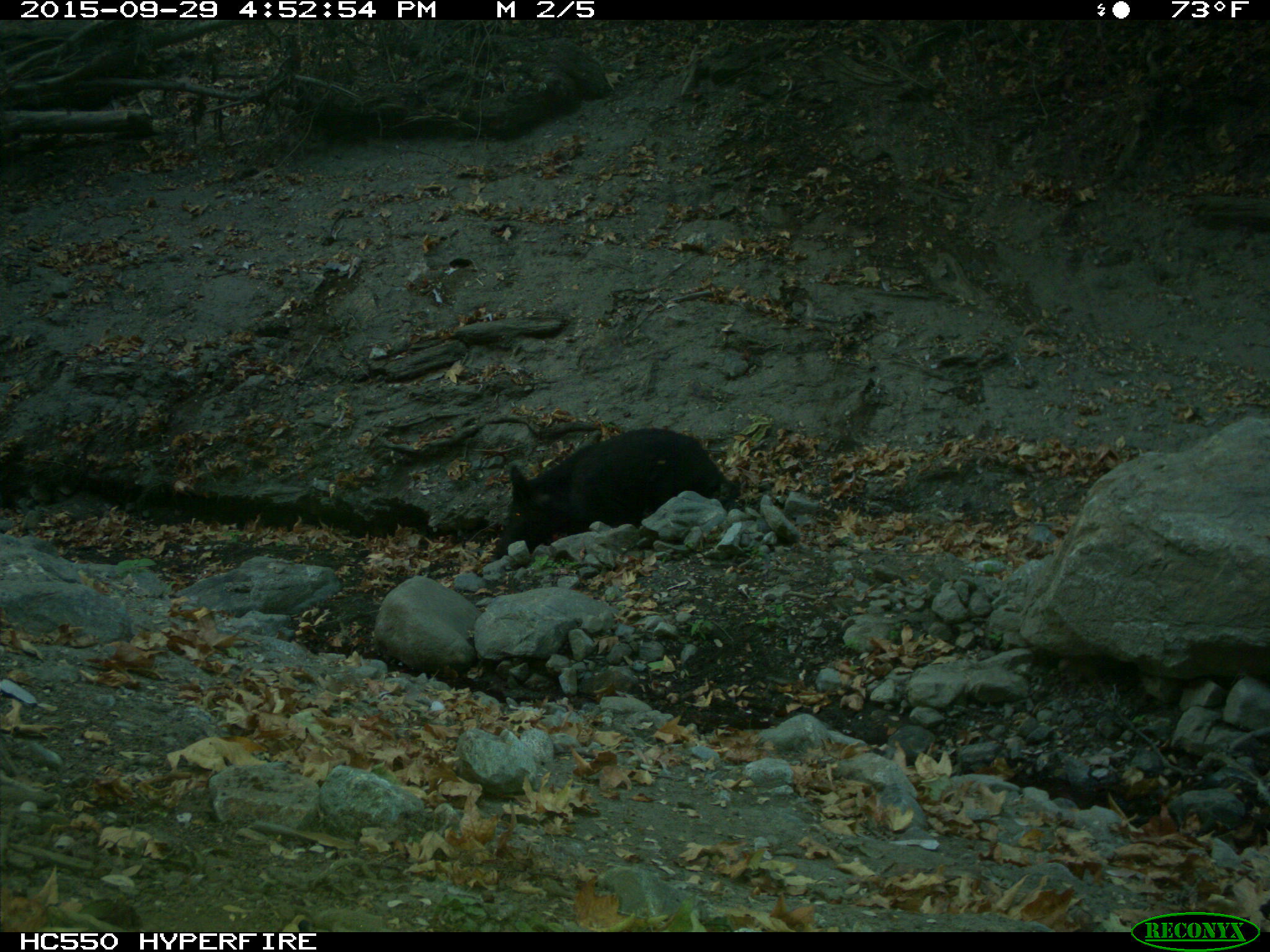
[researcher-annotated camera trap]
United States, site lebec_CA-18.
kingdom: Animalia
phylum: Chordata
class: Mammalia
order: Artiodactyla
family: Suidae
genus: Sus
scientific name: Sus scrofa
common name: wild boar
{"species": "Sus scrofa (wild boar)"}